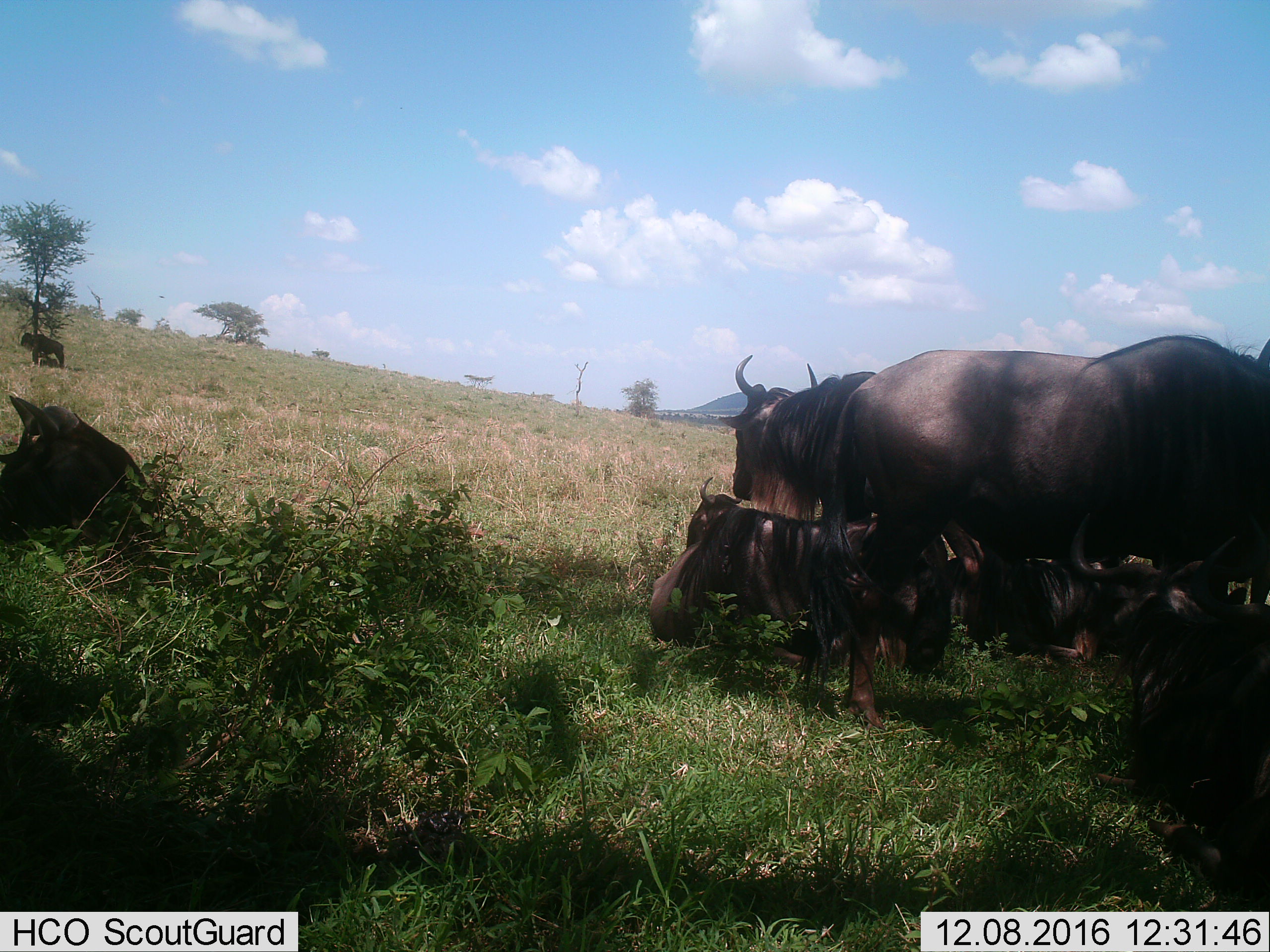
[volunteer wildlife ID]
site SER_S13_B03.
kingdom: Animalia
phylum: Chordata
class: Mammalia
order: Artiodactyla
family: Bovidae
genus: Connochaetes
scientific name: Connochaetes taurinus taurinus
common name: blue wildebeest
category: wildebeestblue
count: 7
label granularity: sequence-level